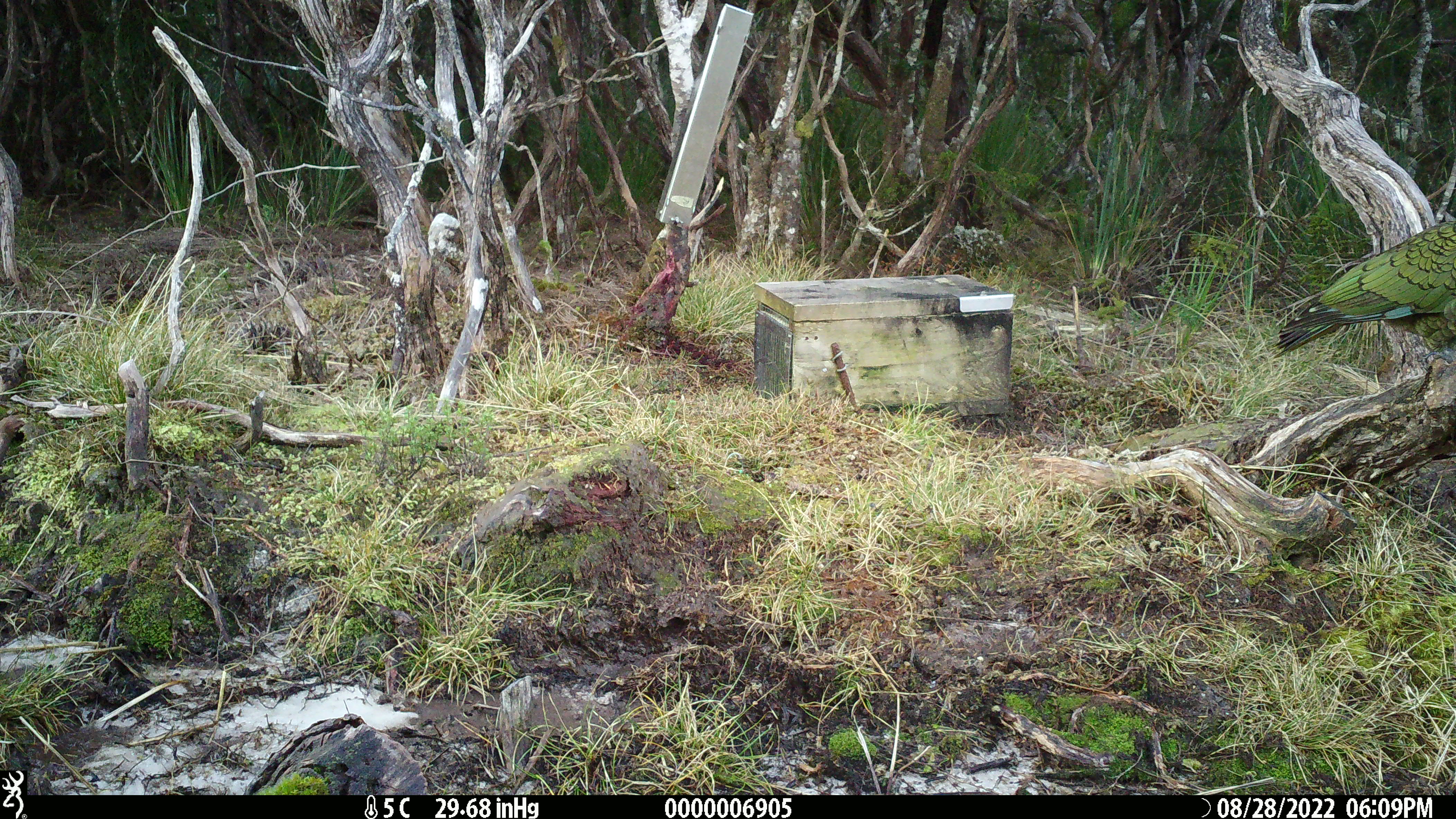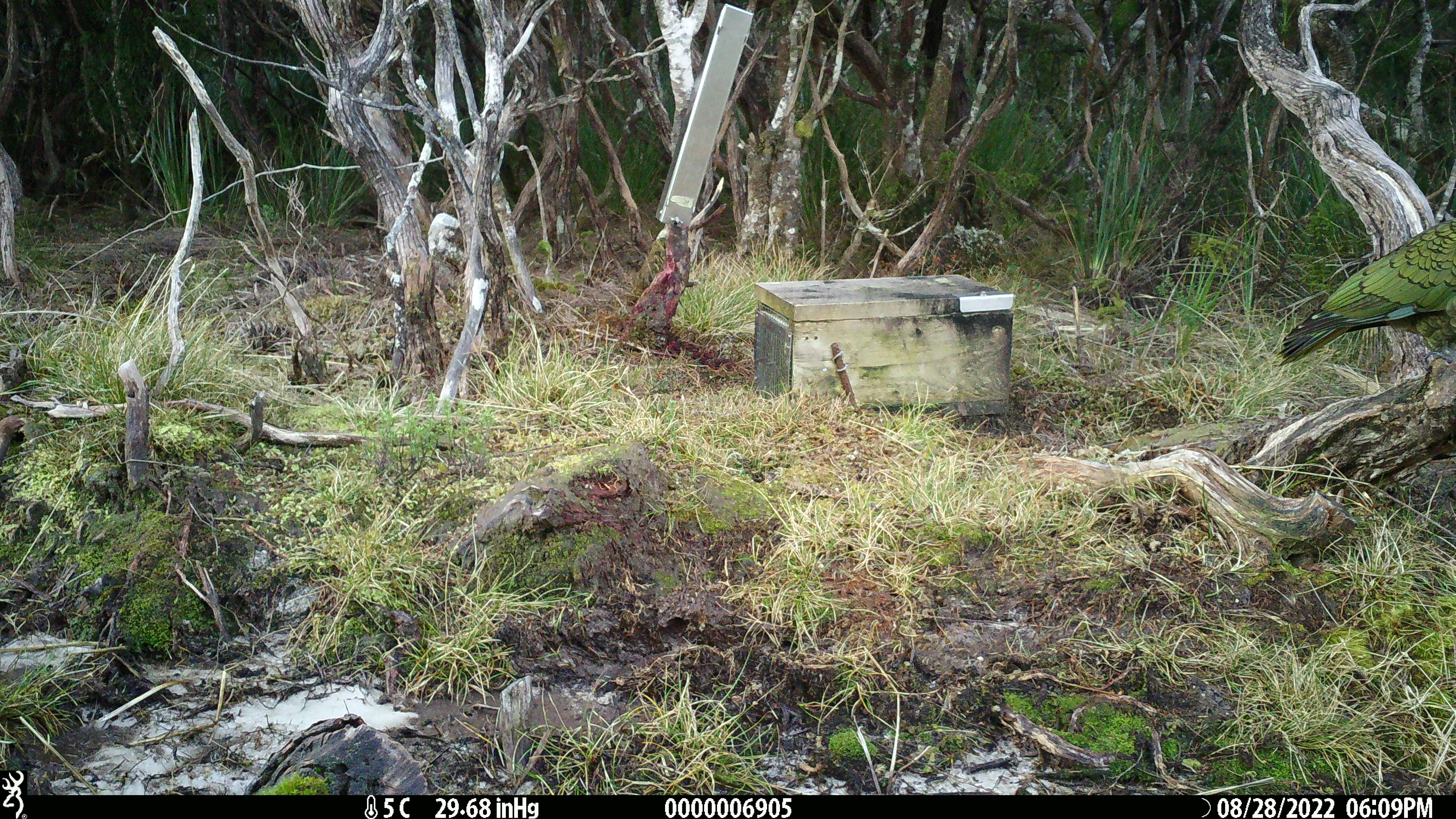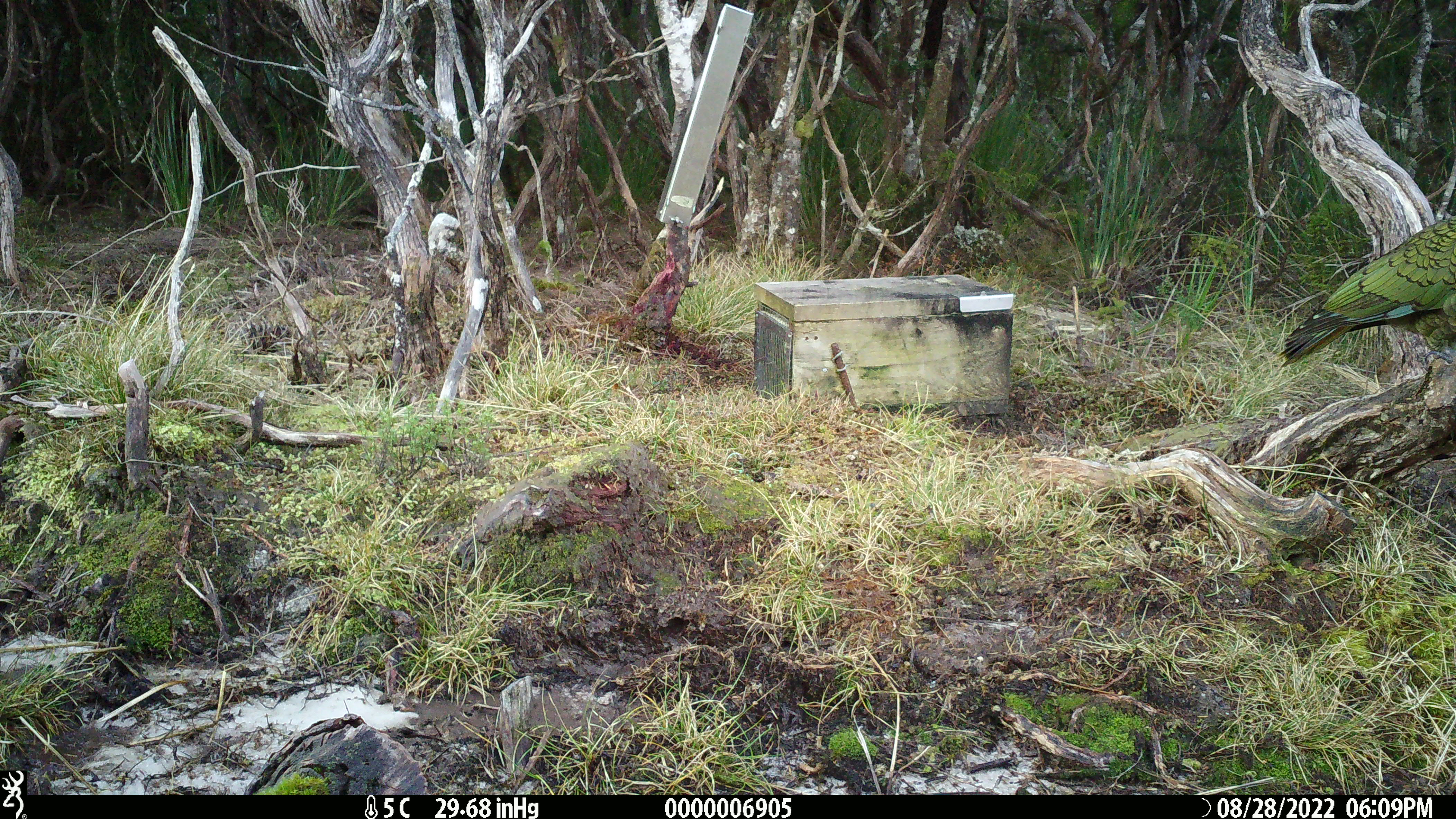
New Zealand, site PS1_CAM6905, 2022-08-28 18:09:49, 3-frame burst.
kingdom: Animalia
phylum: Chordata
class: Aves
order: Psittaciformes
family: Strigopidae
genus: Nestor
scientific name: Nestor notabilis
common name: kea